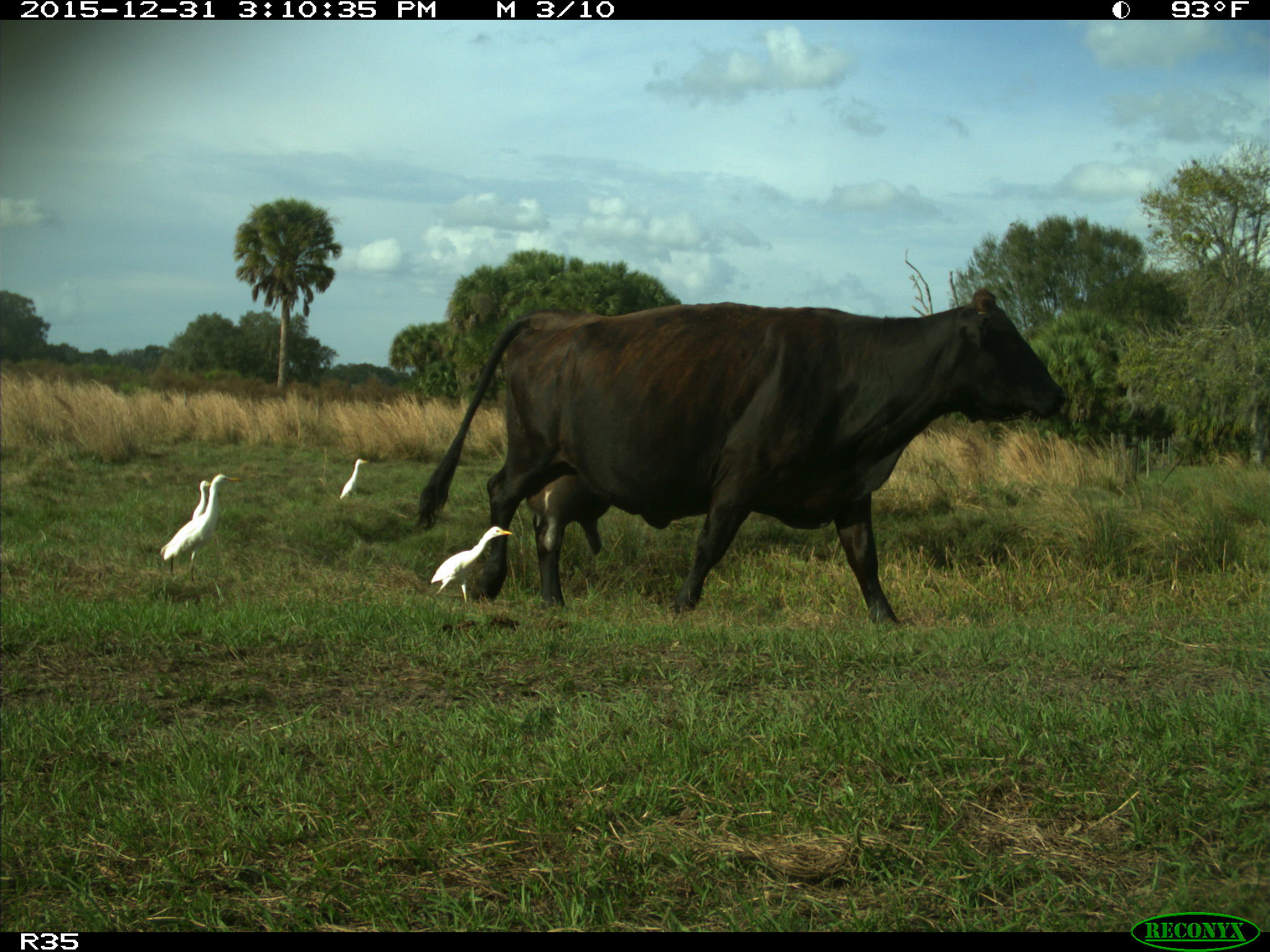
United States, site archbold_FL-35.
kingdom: Animalia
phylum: Chordata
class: Mammalia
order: Artiodactyla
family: Bovidae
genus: Bos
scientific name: Bos taurus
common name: domestic cow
Bos taurus (domestic cow).